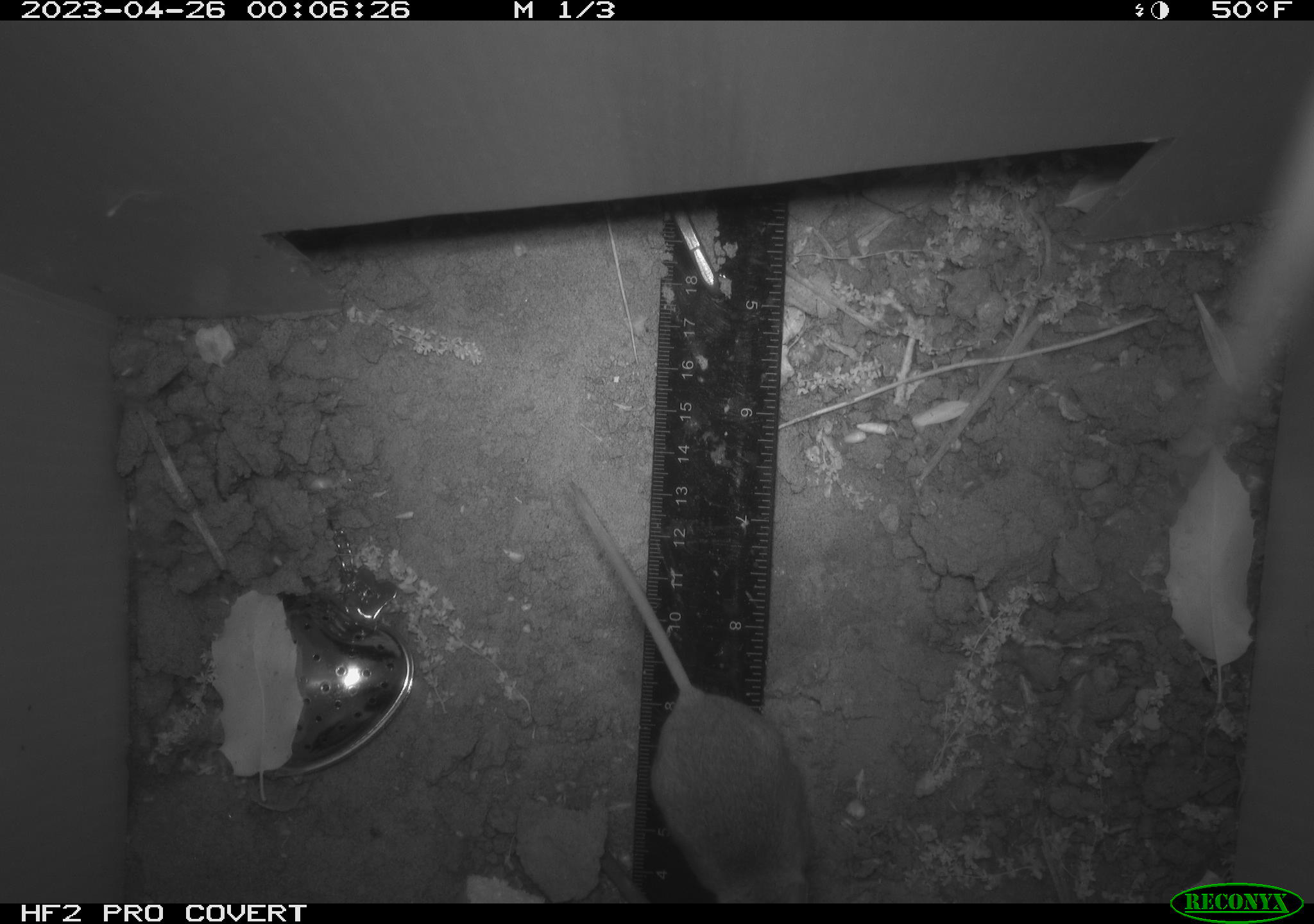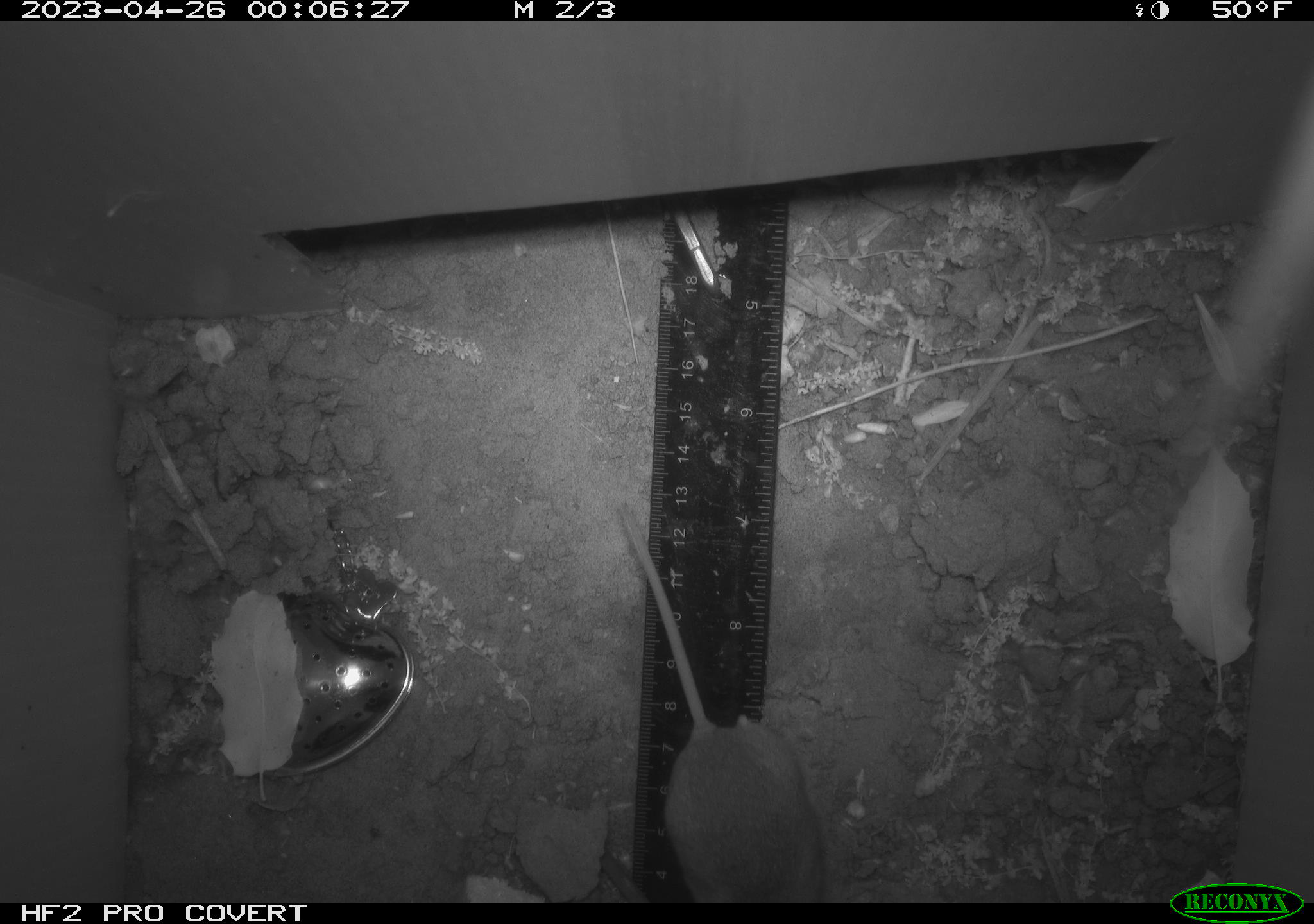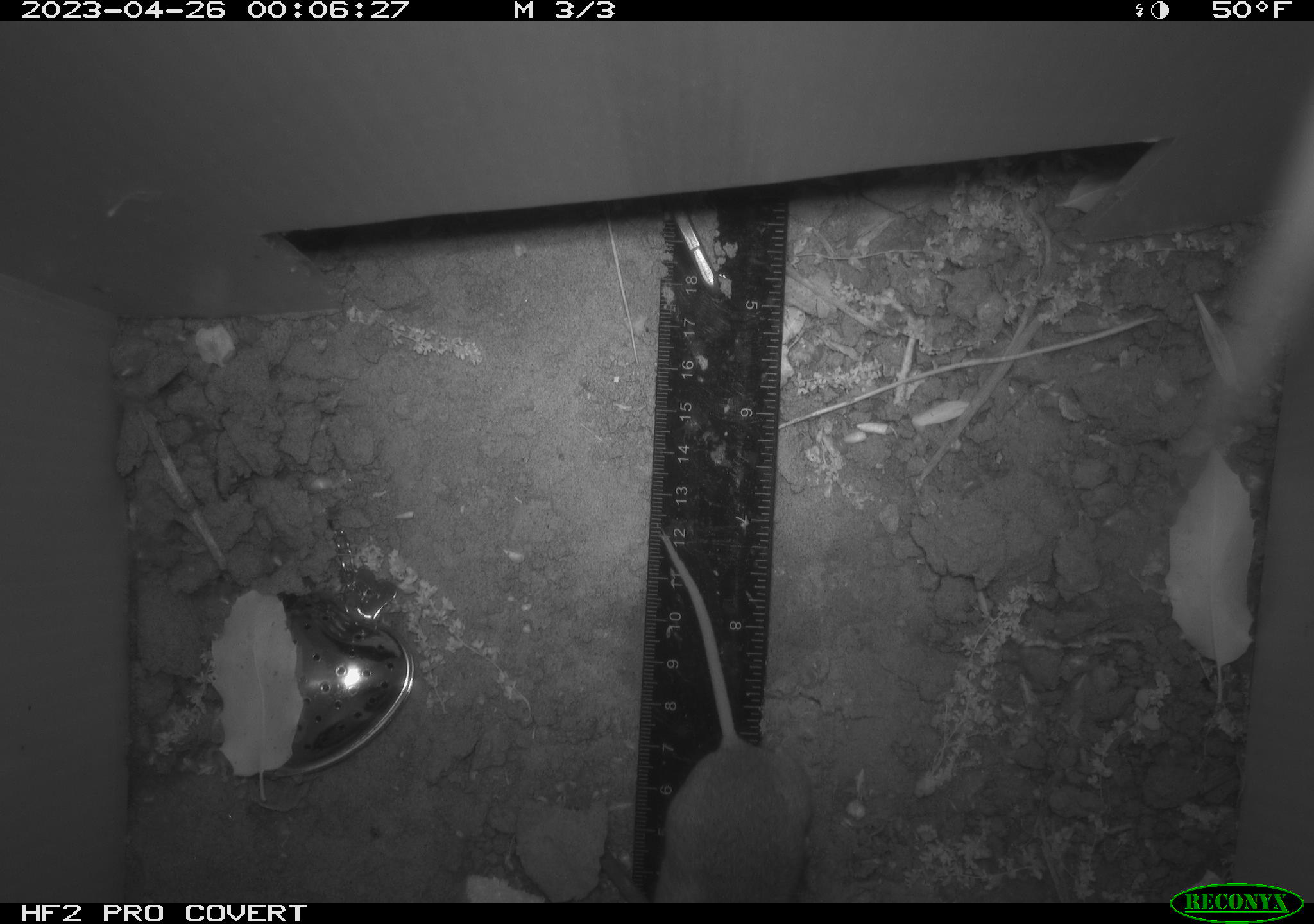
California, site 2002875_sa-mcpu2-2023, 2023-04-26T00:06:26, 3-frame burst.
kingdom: Animalia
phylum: Chordata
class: Mammalia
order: Rodentia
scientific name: Rodentia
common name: mouse species